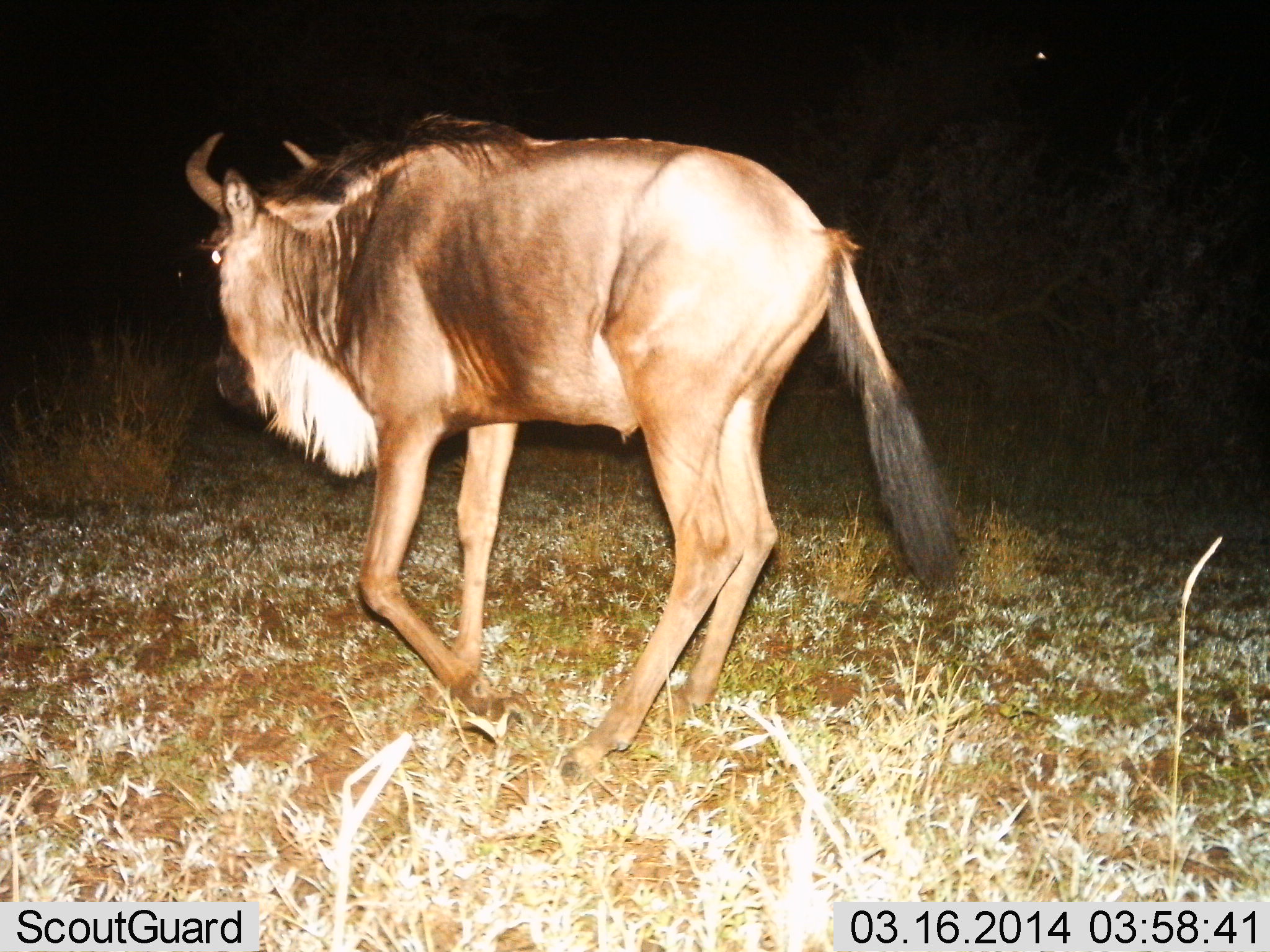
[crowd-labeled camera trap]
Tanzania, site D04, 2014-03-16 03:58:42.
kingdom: Animalia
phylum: Chordata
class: Mammalia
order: Artiodactyla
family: Bovidae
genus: Connochaetes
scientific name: Connochaetes taurinus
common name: blue wildebeest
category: wildebeest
Wildebeest (blue wildebeest) (Connochaetes taurinus), count 1. Behavior (volunteer vote fractions): standing 20%, resting 0%, moving 80%, interacting 0%. Young present (vote fraction): 0%. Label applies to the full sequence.